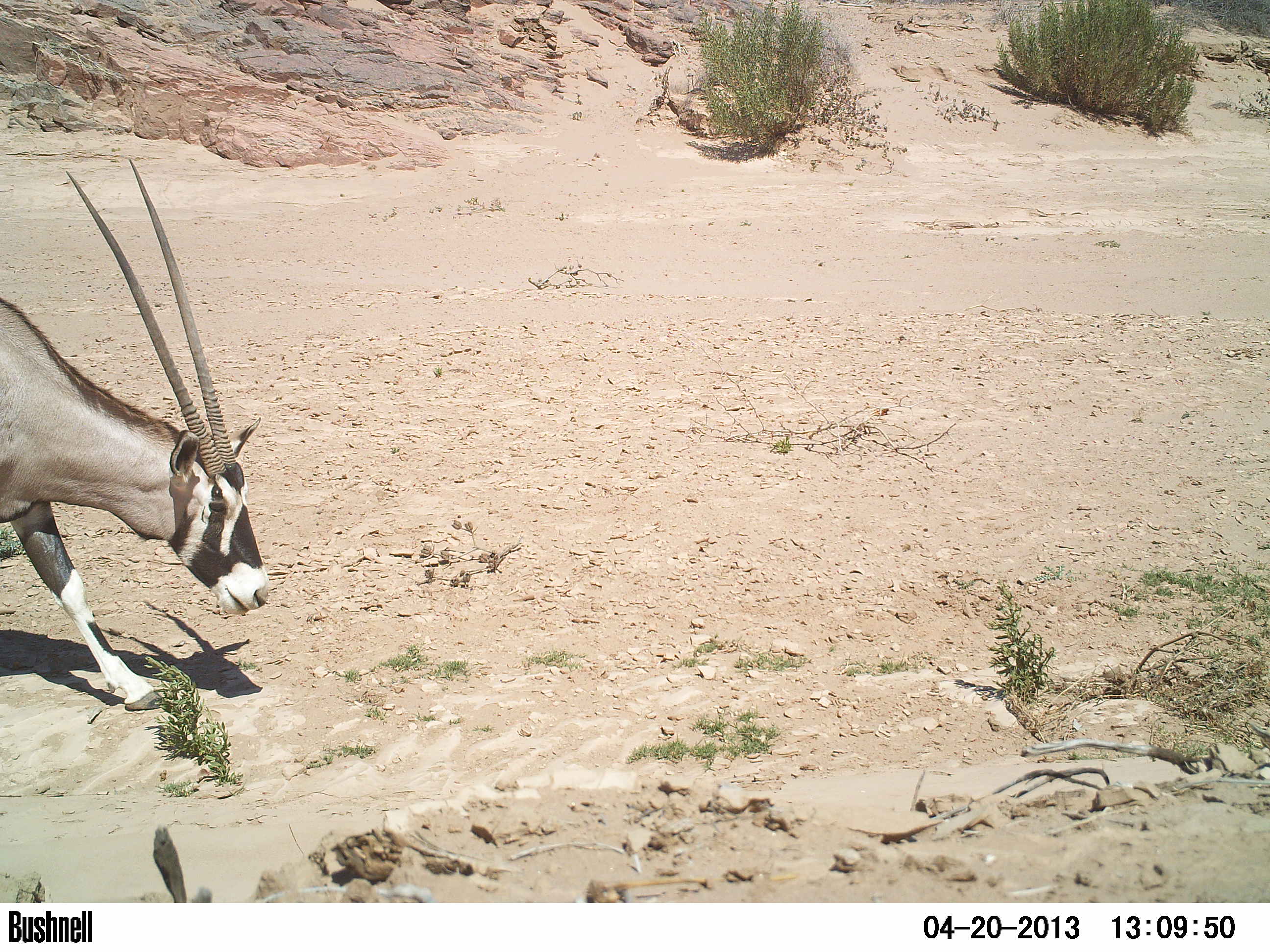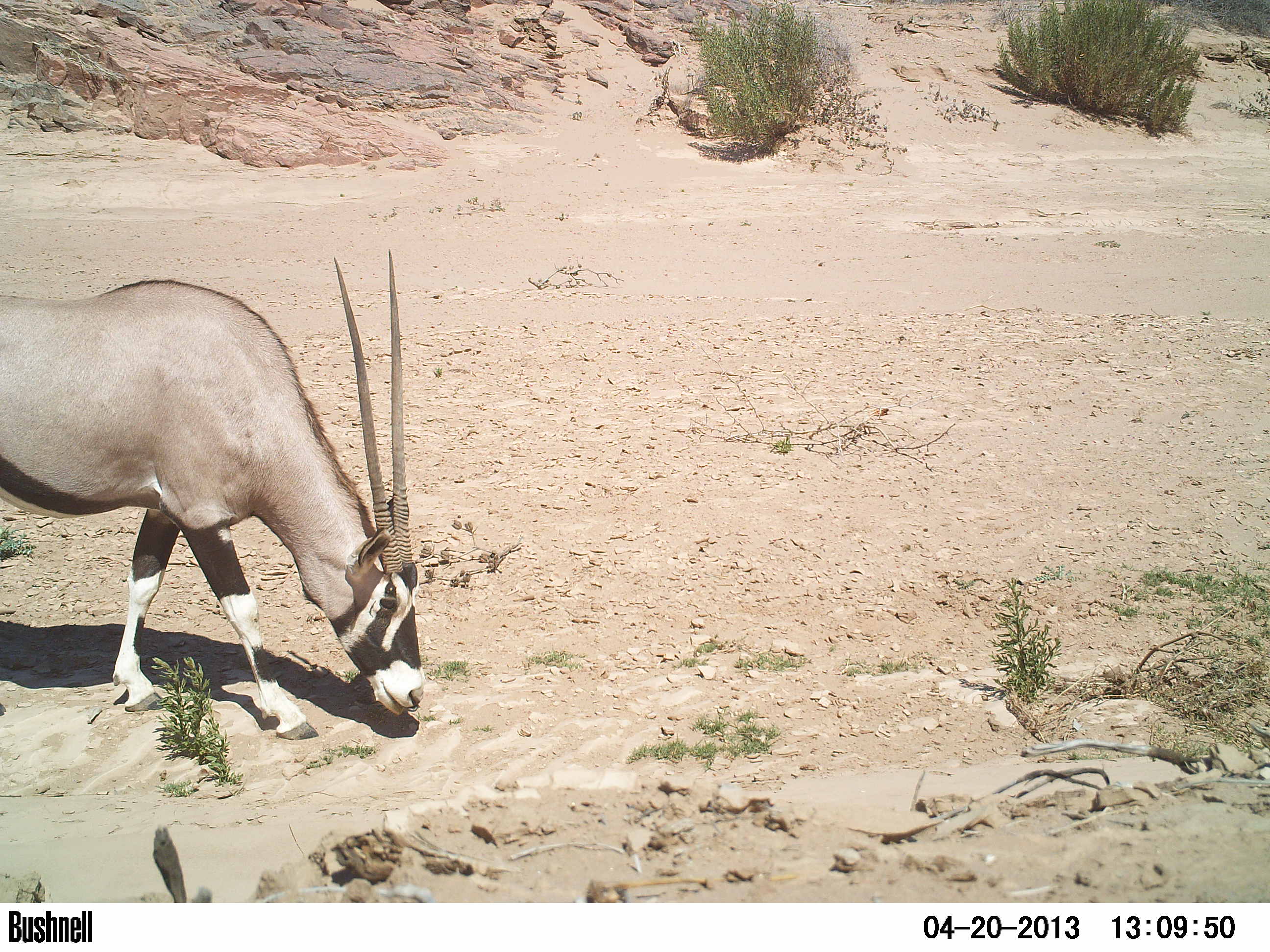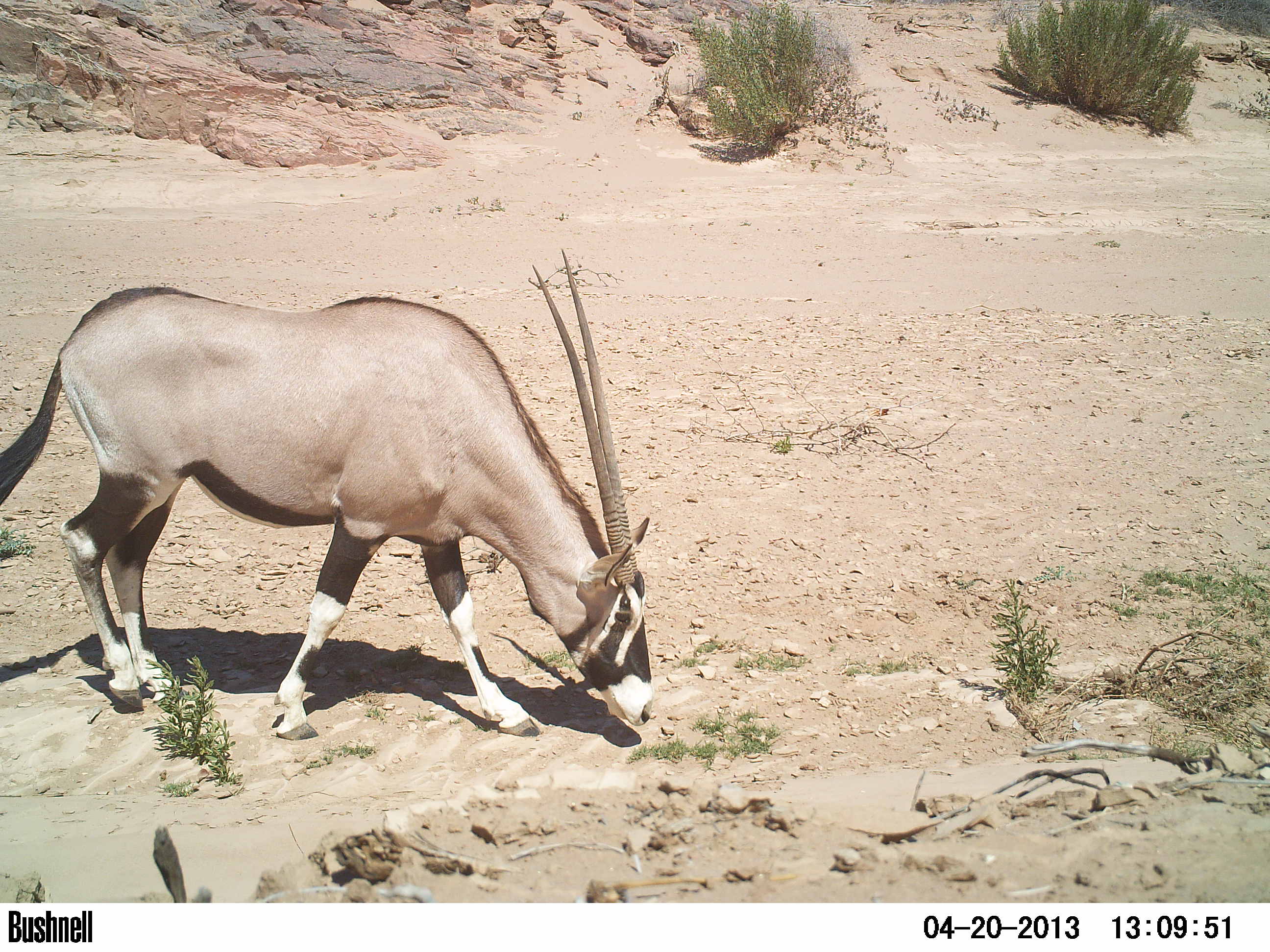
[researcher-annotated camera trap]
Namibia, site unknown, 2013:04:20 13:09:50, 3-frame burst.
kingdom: Animalia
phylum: Chordata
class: Mammalia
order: Artiodactyla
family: Bovidae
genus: Oryx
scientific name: Oryx gazella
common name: gemsbok